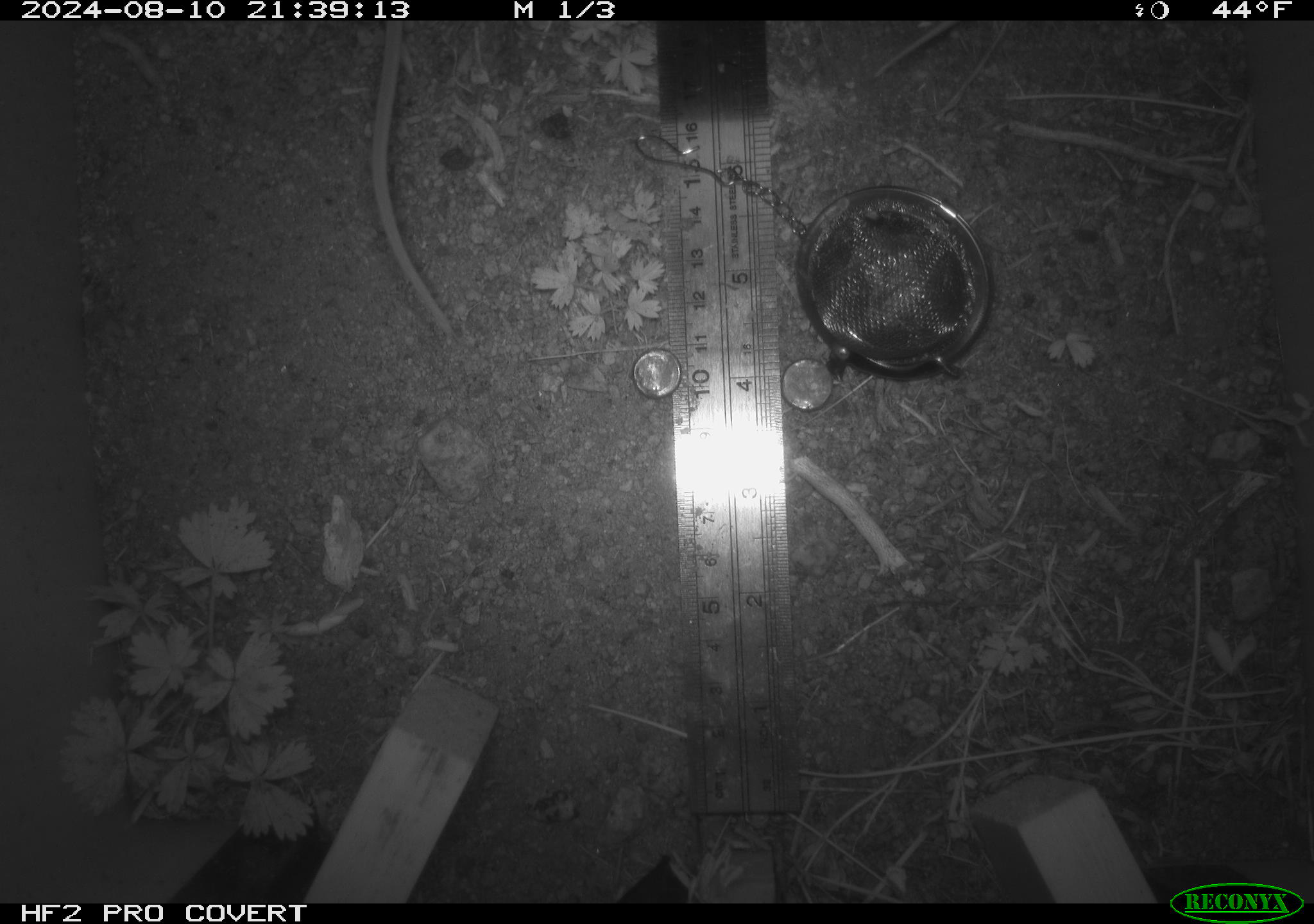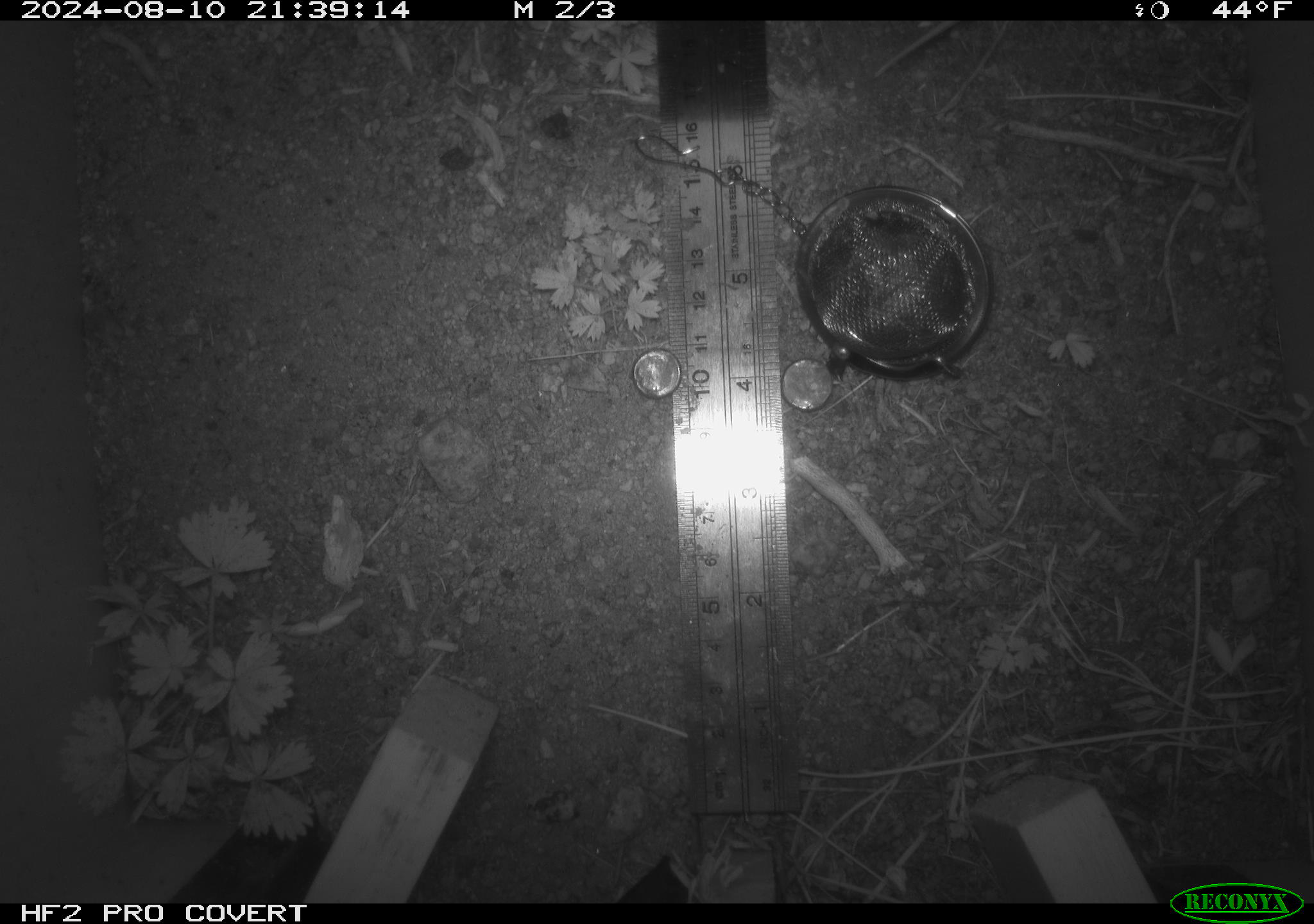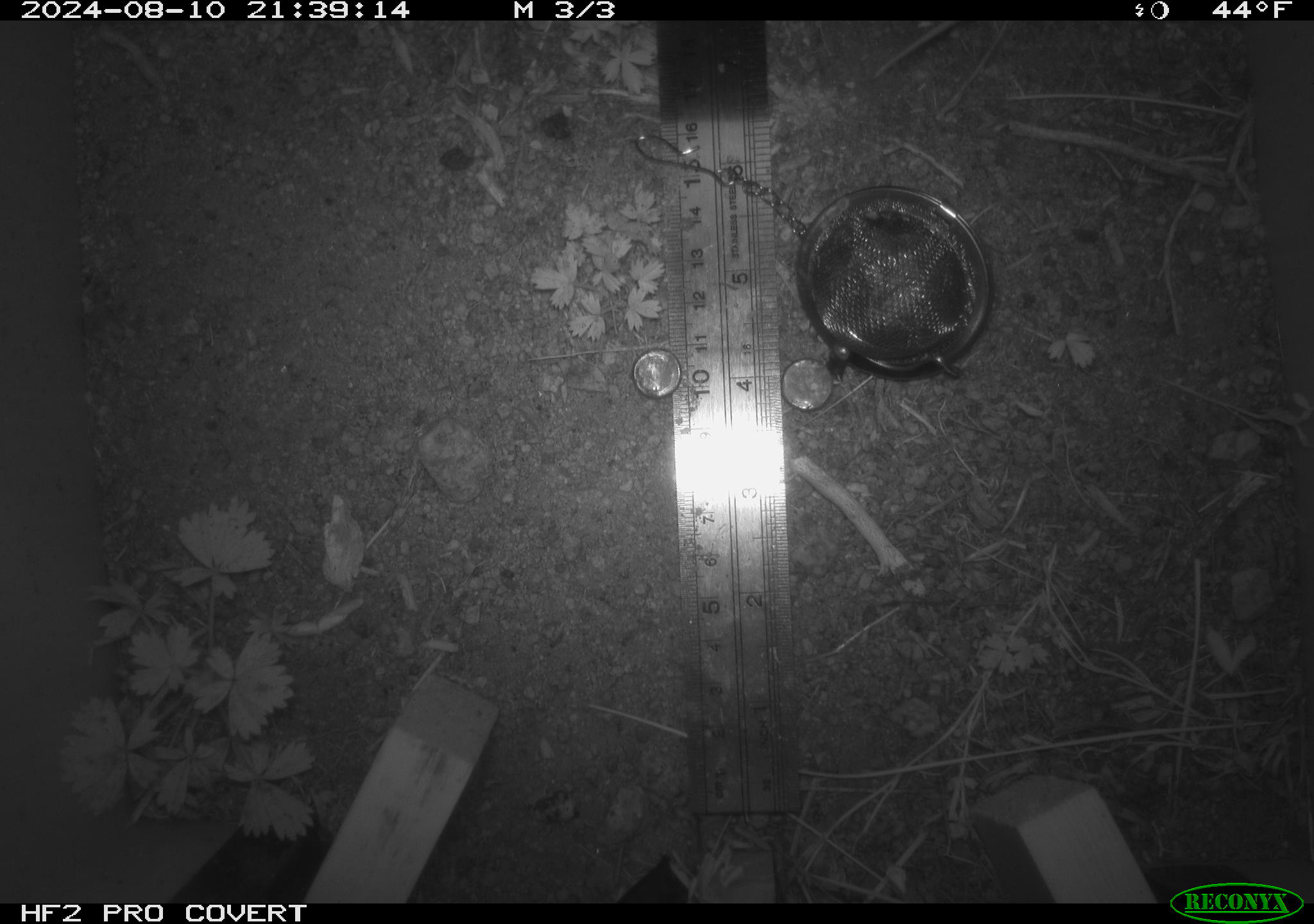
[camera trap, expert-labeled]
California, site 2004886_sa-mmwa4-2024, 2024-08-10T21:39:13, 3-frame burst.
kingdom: Animalia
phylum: Chordata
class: Mammalia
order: Rodentia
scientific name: Rodentia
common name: mouse species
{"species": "mouse species (Rodentia)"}